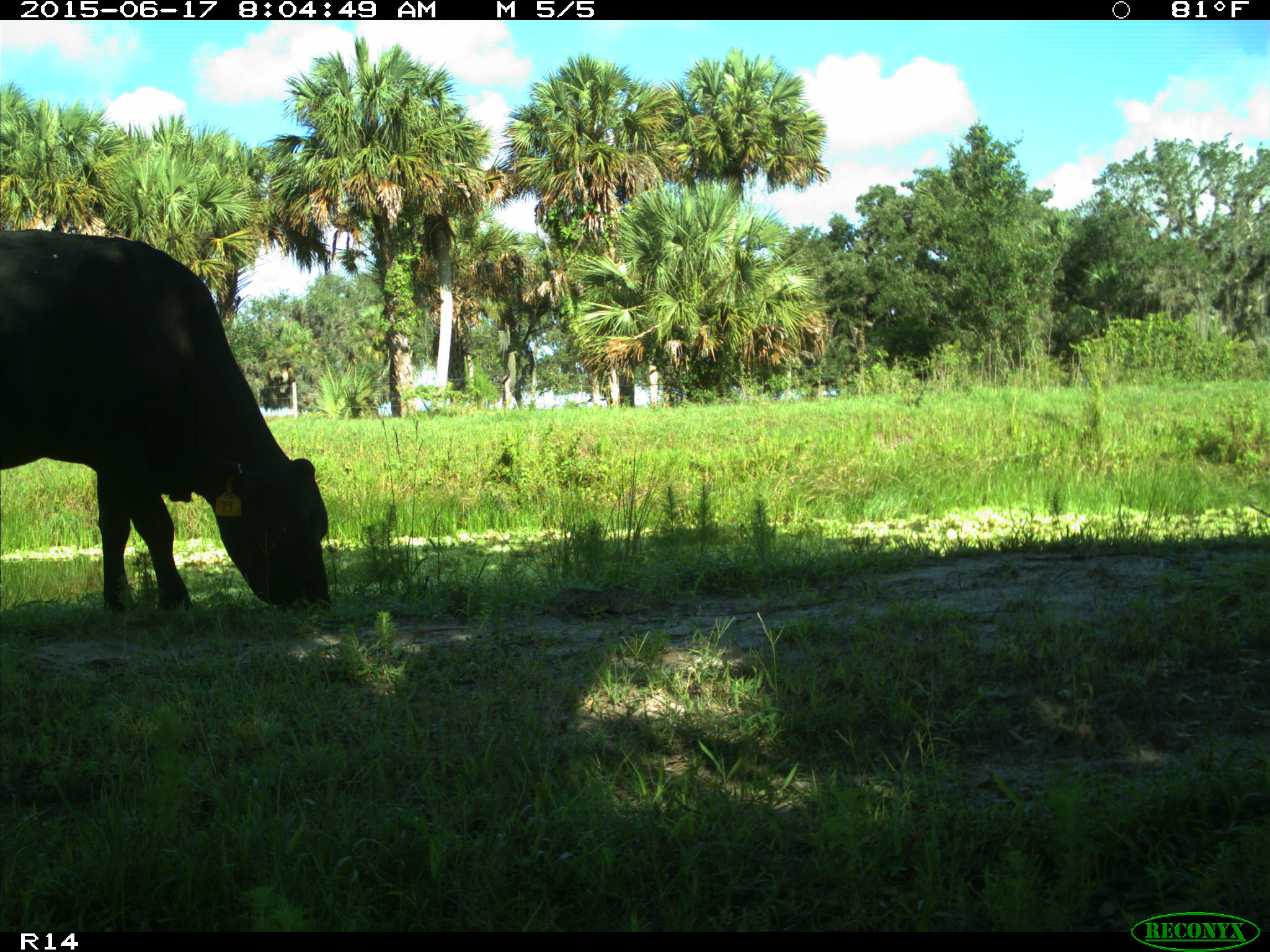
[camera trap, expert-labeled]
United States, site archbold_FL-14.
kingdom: Animalia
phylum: Chordata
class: Mammalia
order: Artiodactyla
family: Bovidae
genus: Bos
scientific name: Bos taurus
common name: domestic cow